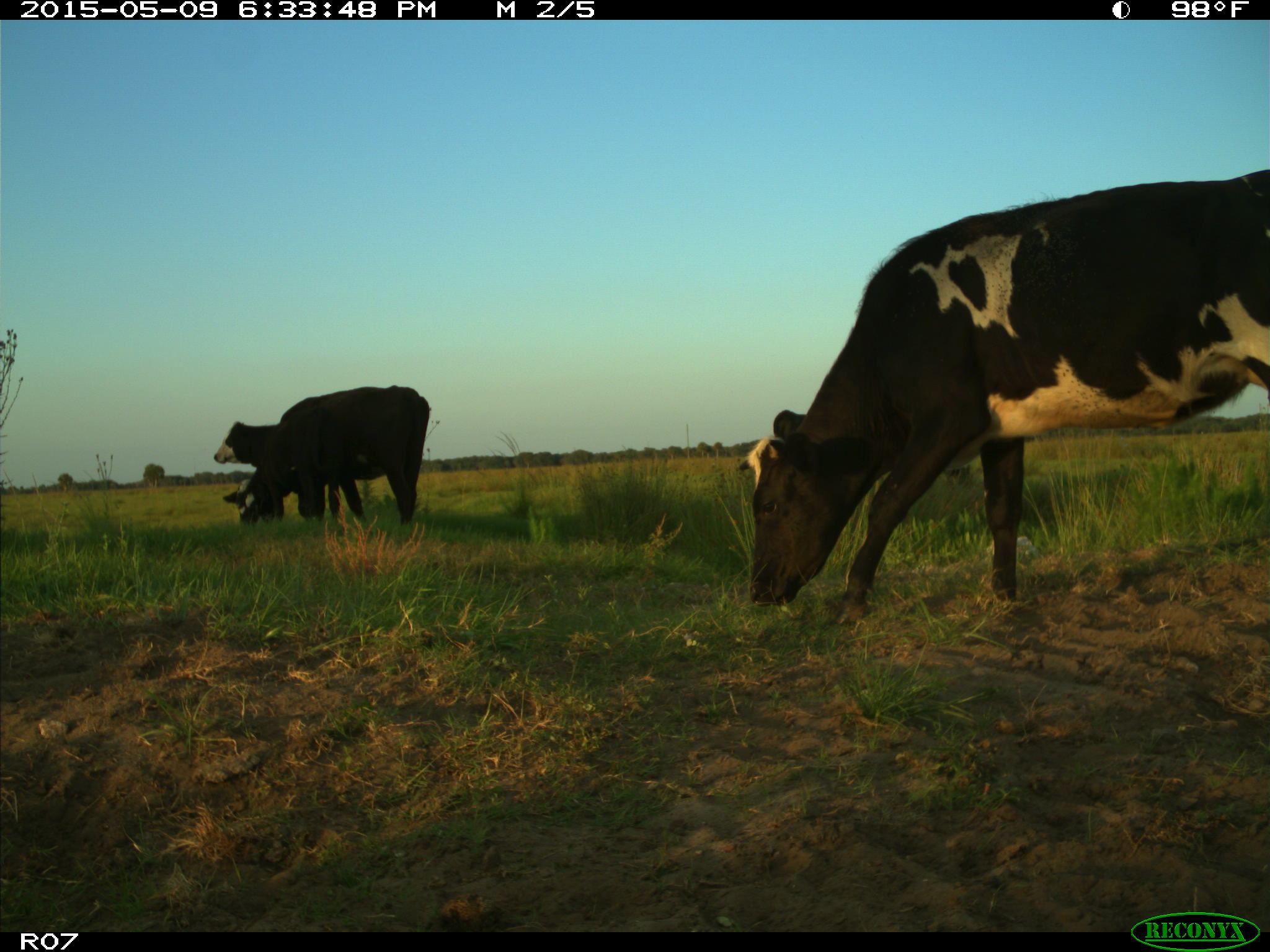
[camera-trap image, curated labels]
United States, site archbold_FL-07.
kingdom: Animalia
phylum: Chordata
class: Mammalia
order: Artiodactyla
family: Bovidae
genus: Bos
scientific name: Bos taurus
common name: domestic cow